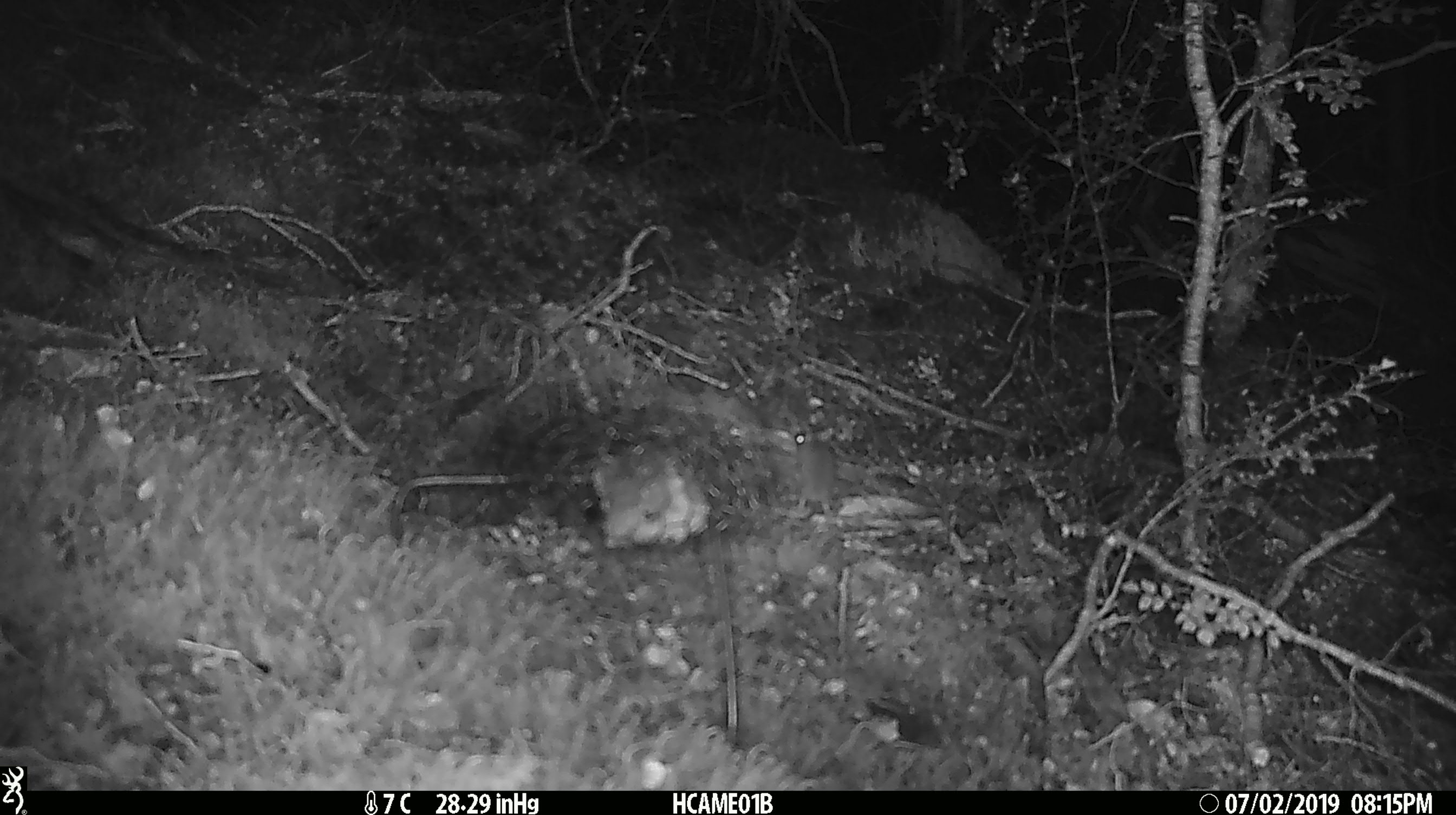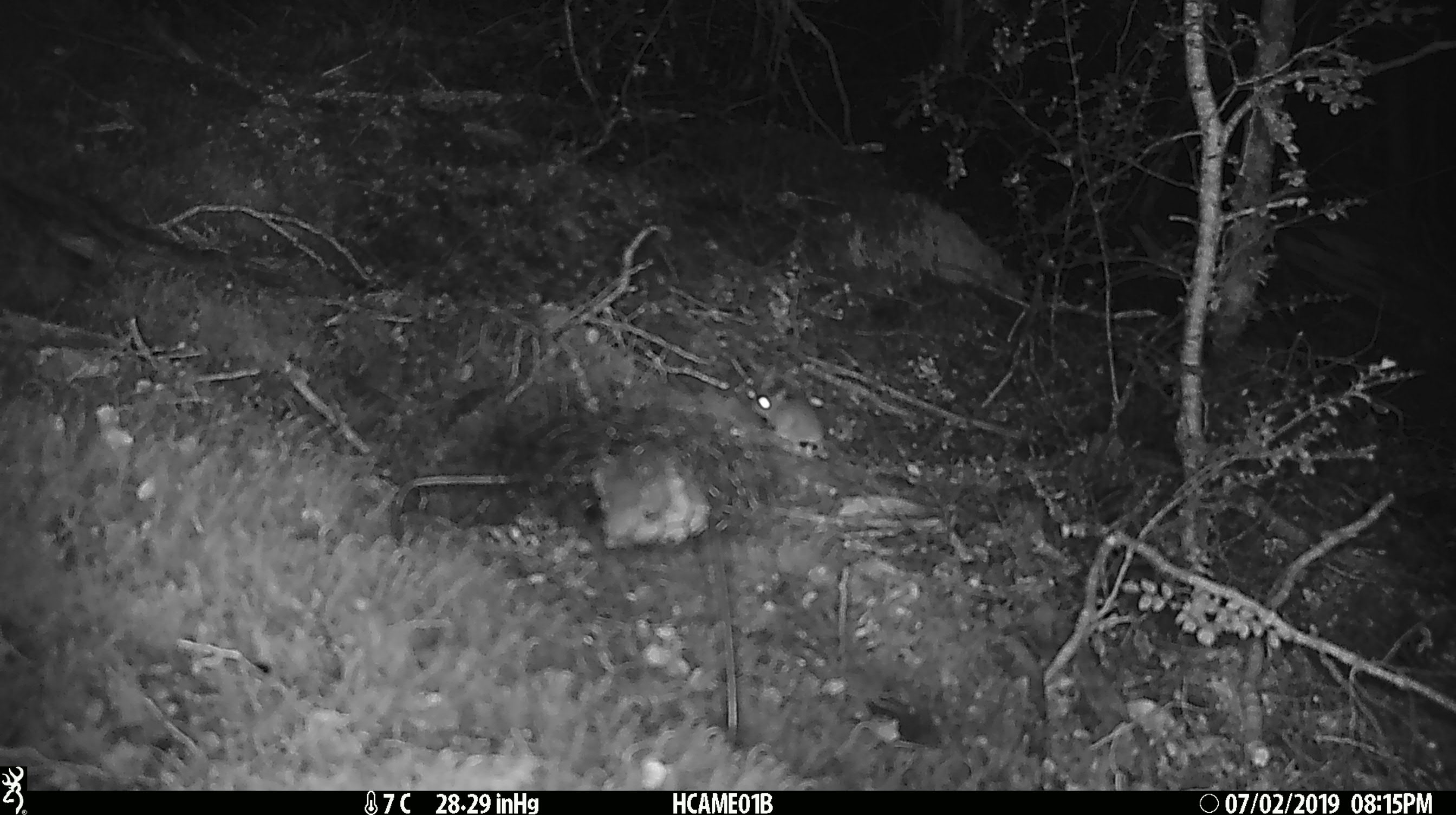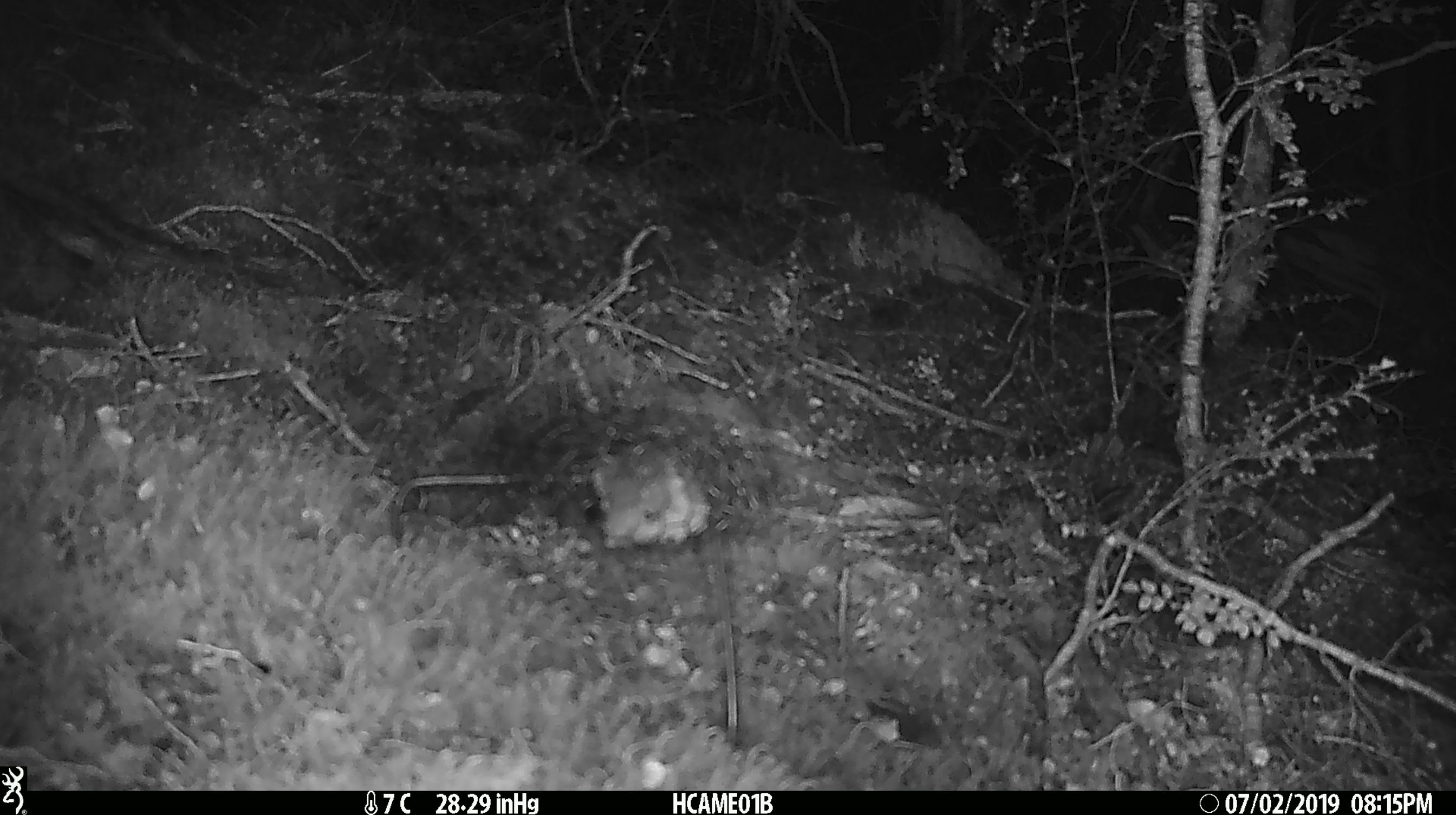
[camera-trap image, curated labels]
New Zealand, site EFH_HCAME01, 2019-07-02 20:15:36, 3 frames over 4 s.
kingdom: Animalia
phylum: Chordata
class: Mammalia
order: Rodentia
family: Muridae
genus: Mus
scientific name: Mus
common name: mouse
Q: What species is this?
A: Mouse (Mus).